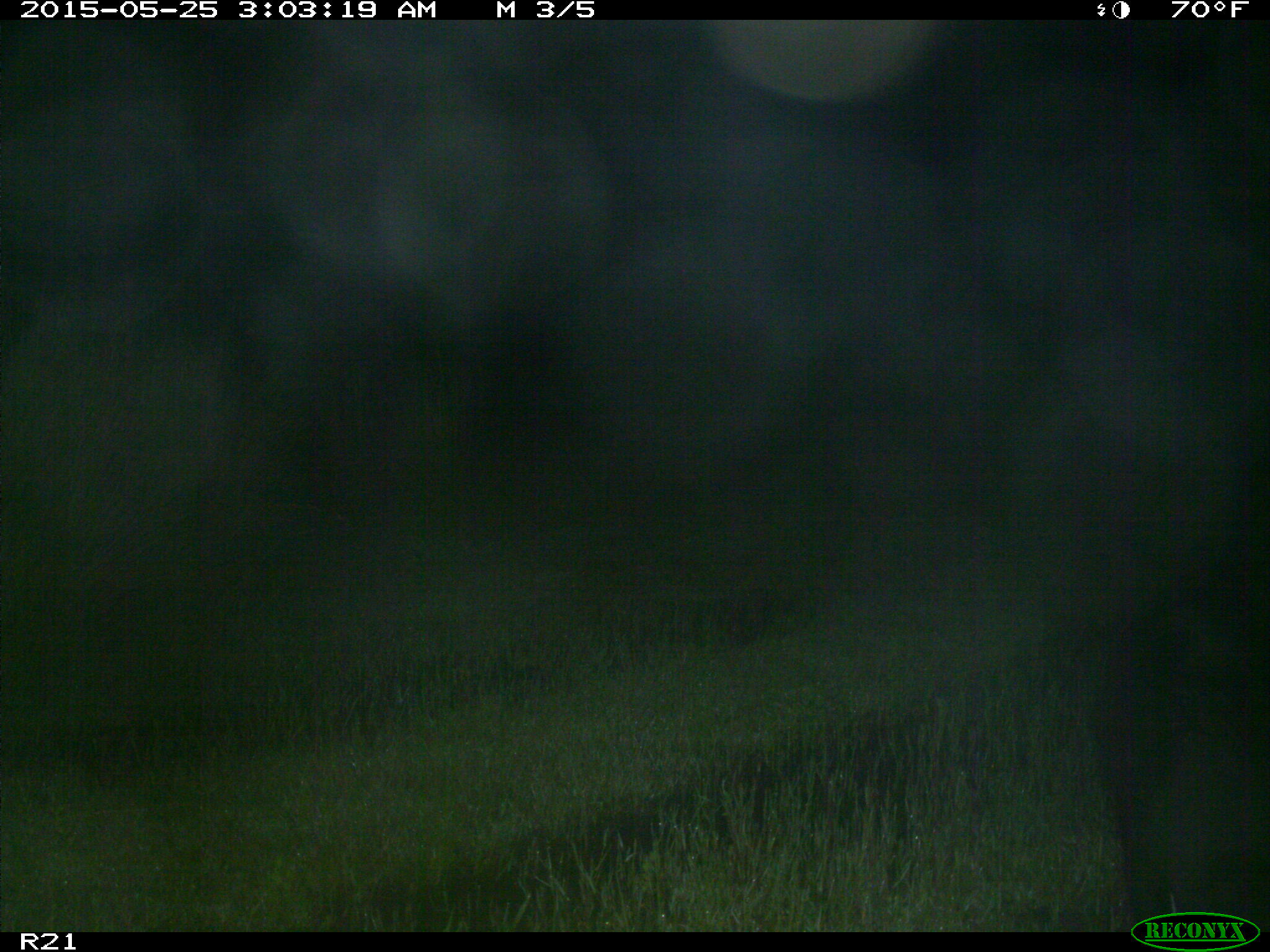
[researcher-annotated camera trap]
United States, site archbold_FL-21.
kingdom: Animalia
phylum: Chordata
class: Mammalia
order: Artiodactyla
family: Suidae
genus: Sus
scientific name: Sus scrofa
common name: wild boar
Sus scrofa (wild boar).